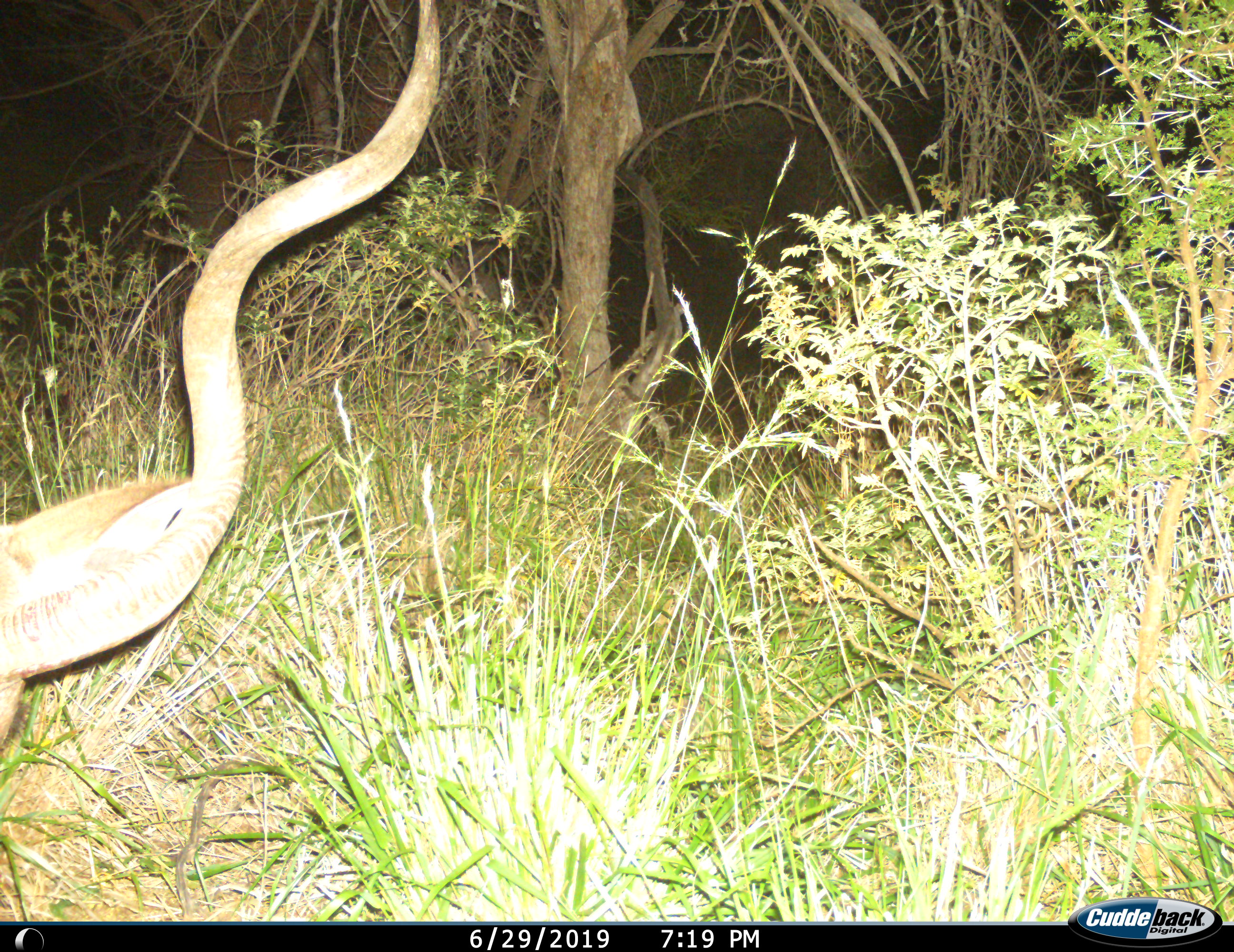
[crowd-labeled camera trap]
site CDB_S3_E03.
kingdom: Animalia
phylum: Chordata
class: Mammalia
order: Artiodactyla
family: Bovidae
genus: Tragelaphus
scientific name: Tragelaphus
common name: kudu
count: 1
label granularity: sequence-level